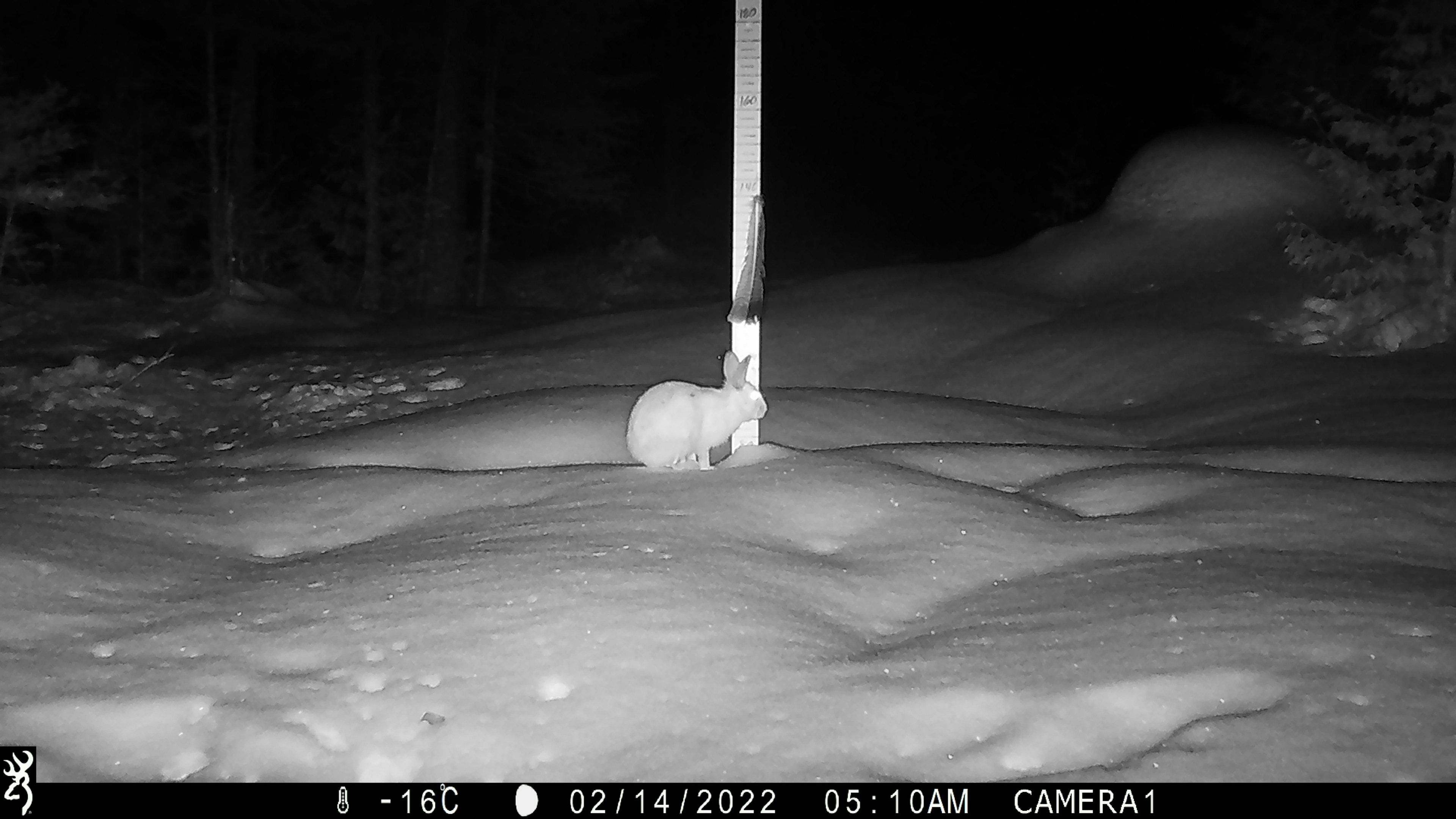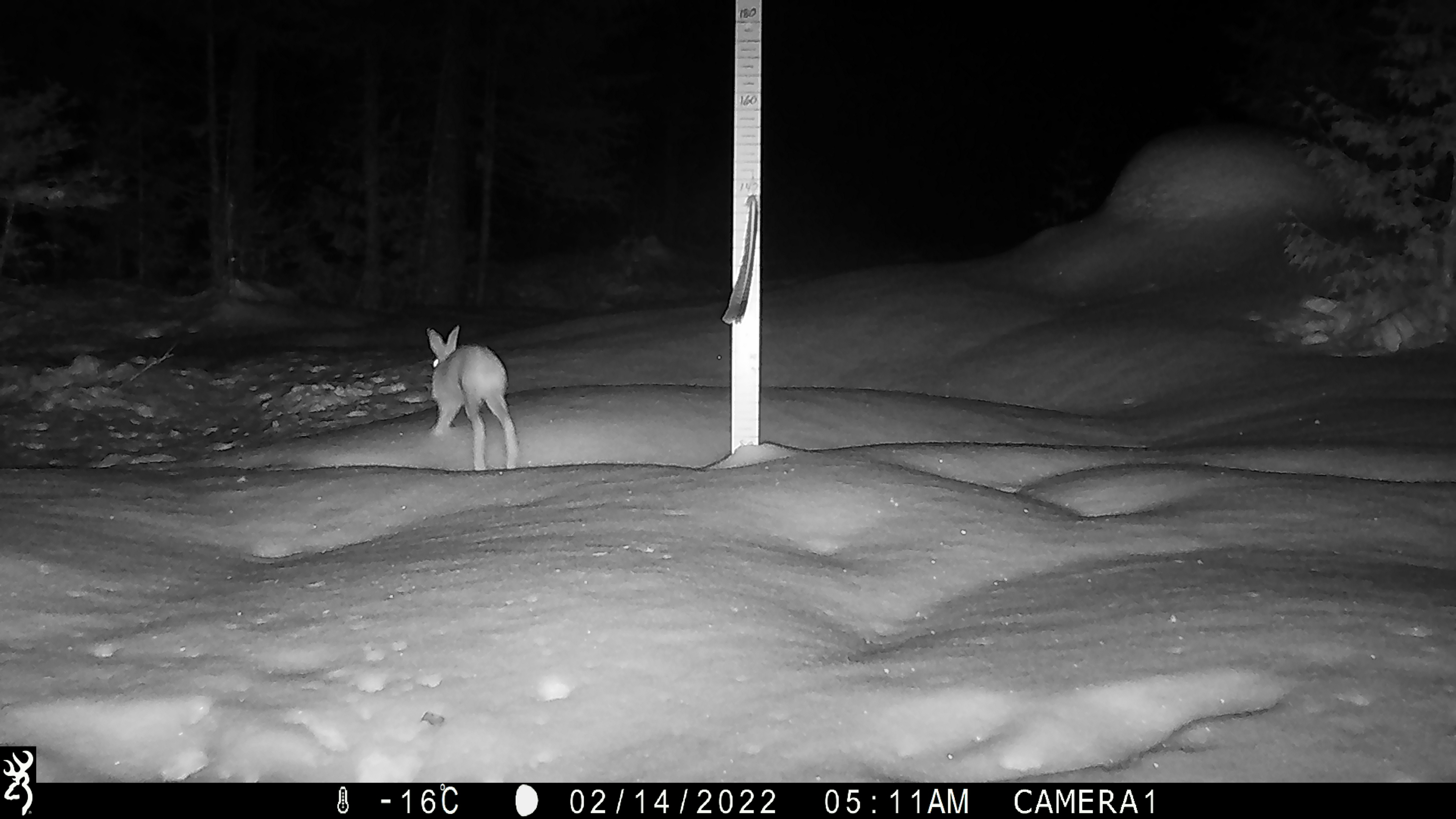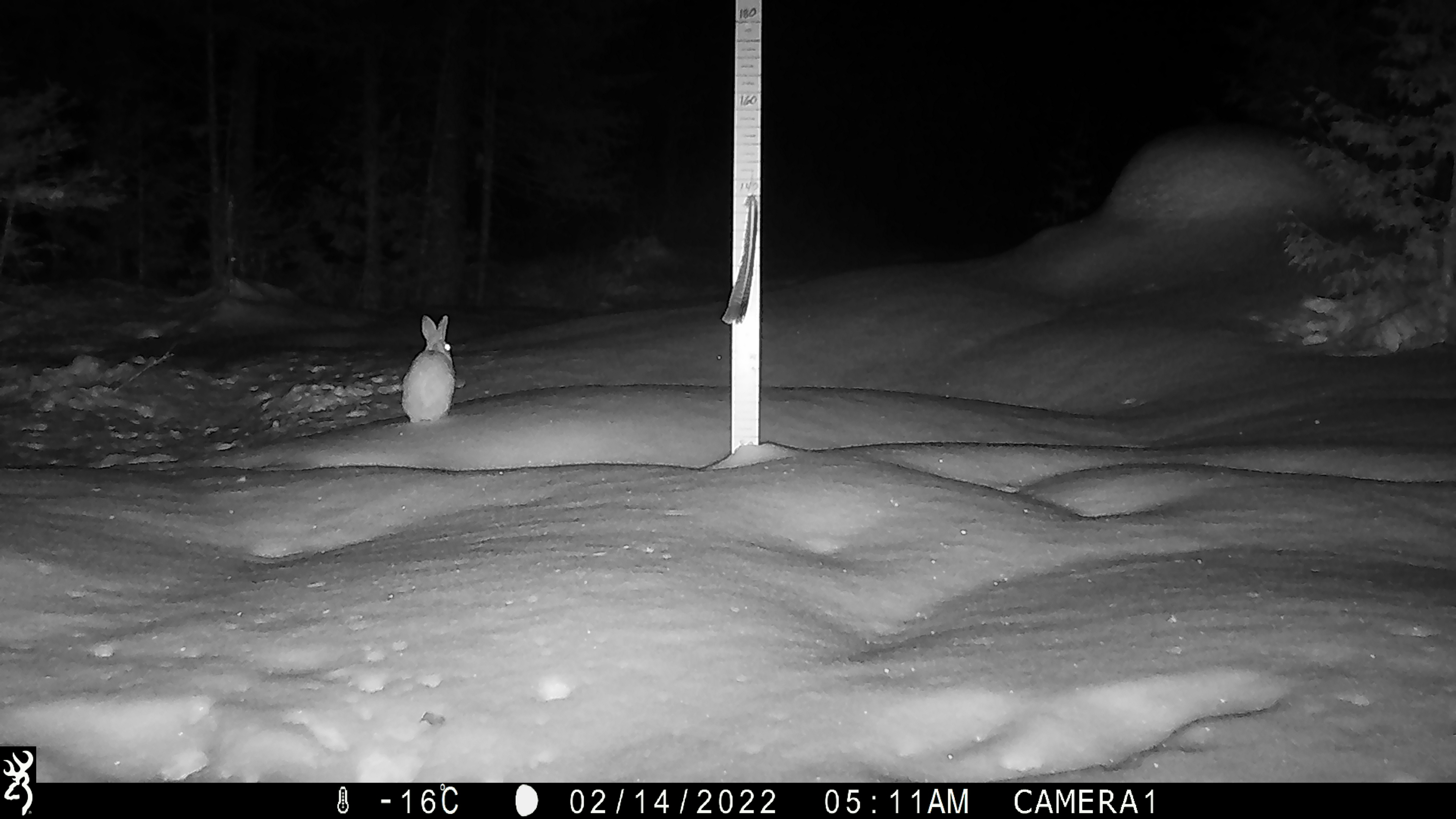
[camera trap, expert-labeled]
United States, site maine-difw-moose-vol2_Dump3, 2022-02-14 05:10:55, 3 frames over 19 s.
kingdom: Animalia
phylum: Chordata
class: Mammalia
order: Lagomorpha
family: Leporidae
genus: Lepus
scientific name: Lepus americanus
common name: snowshoe hare